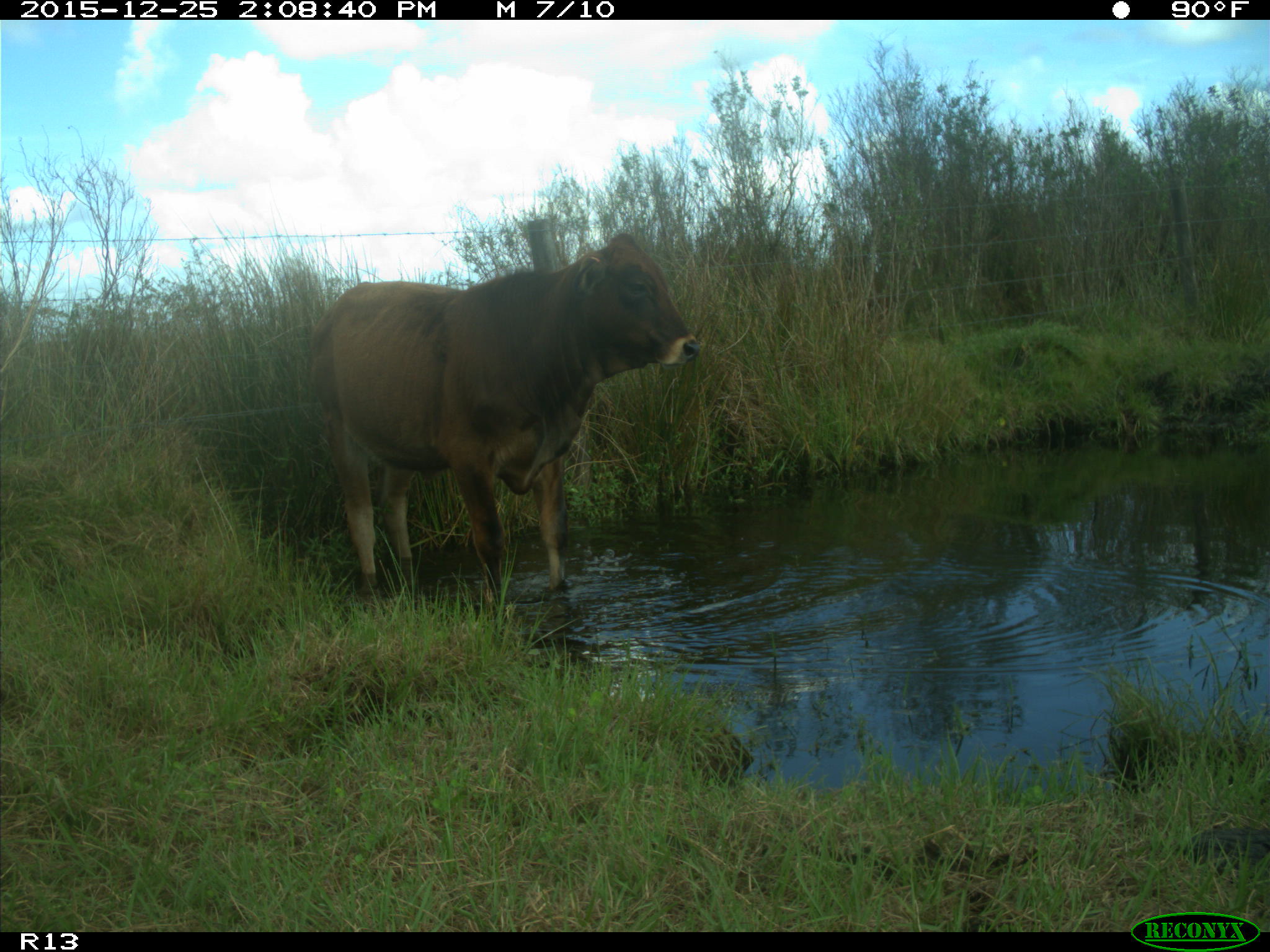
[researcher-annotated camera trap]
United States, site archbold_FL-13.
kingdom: Animalia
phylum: Chordata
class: Mammalia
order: Artiodactyla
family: Bovidae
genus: Bos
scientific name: Bos taurus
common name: domestic cow